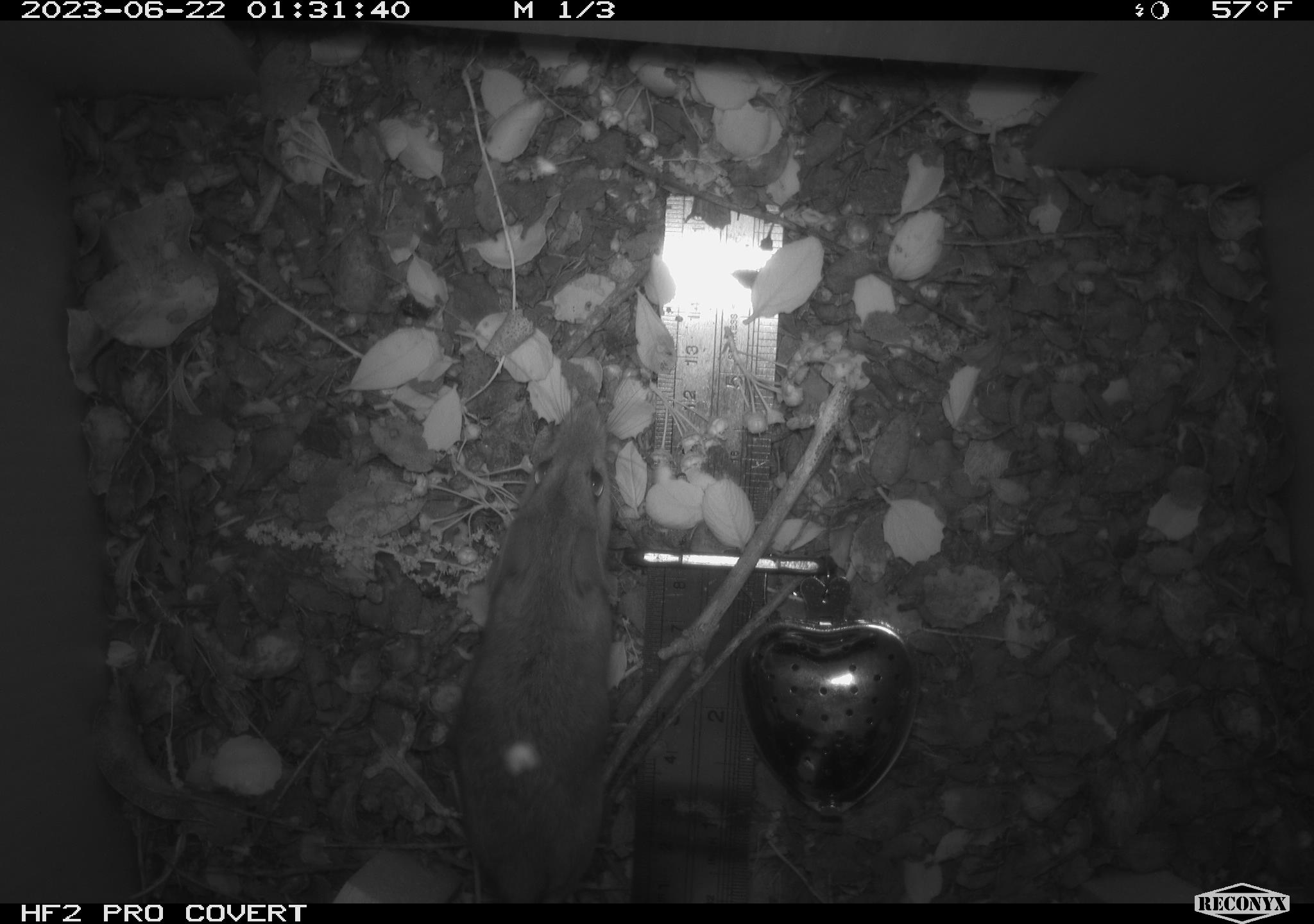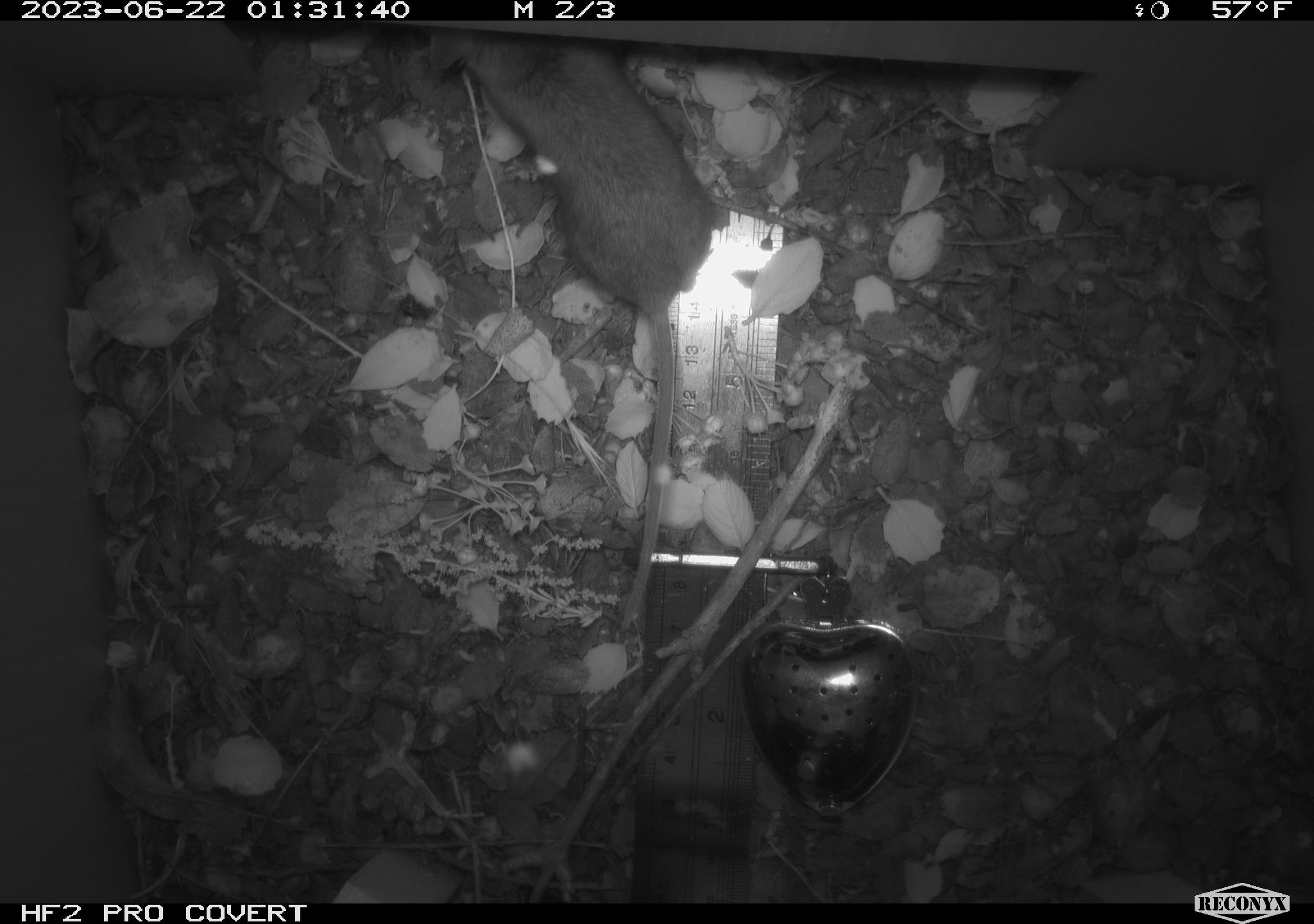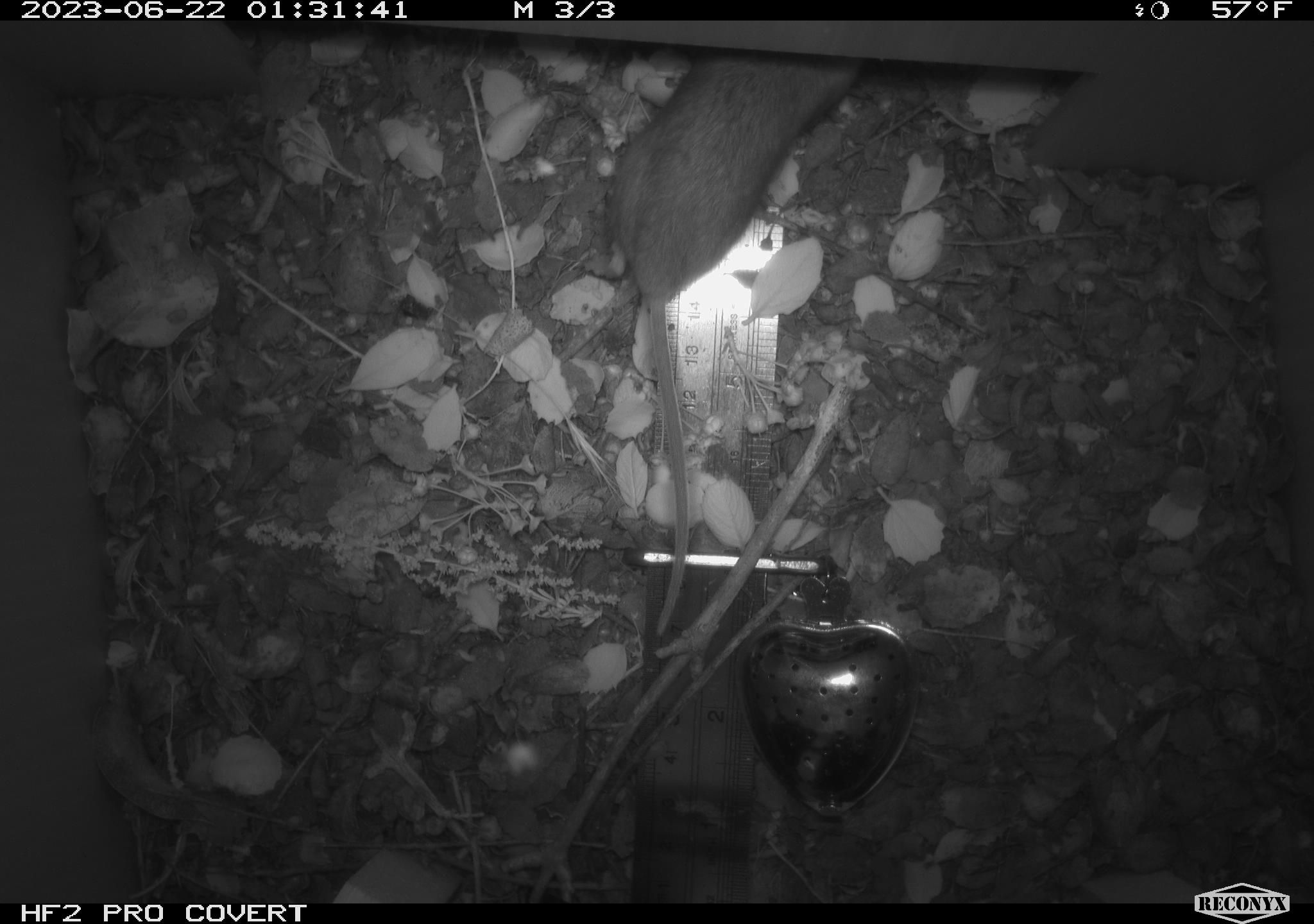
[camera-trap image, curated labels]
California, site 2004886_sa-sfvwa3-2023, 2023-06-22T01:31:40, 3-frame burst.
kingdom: Animalia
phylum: Chordata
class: Mammalia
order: Rodentia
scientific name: Rodentia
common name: mouse species